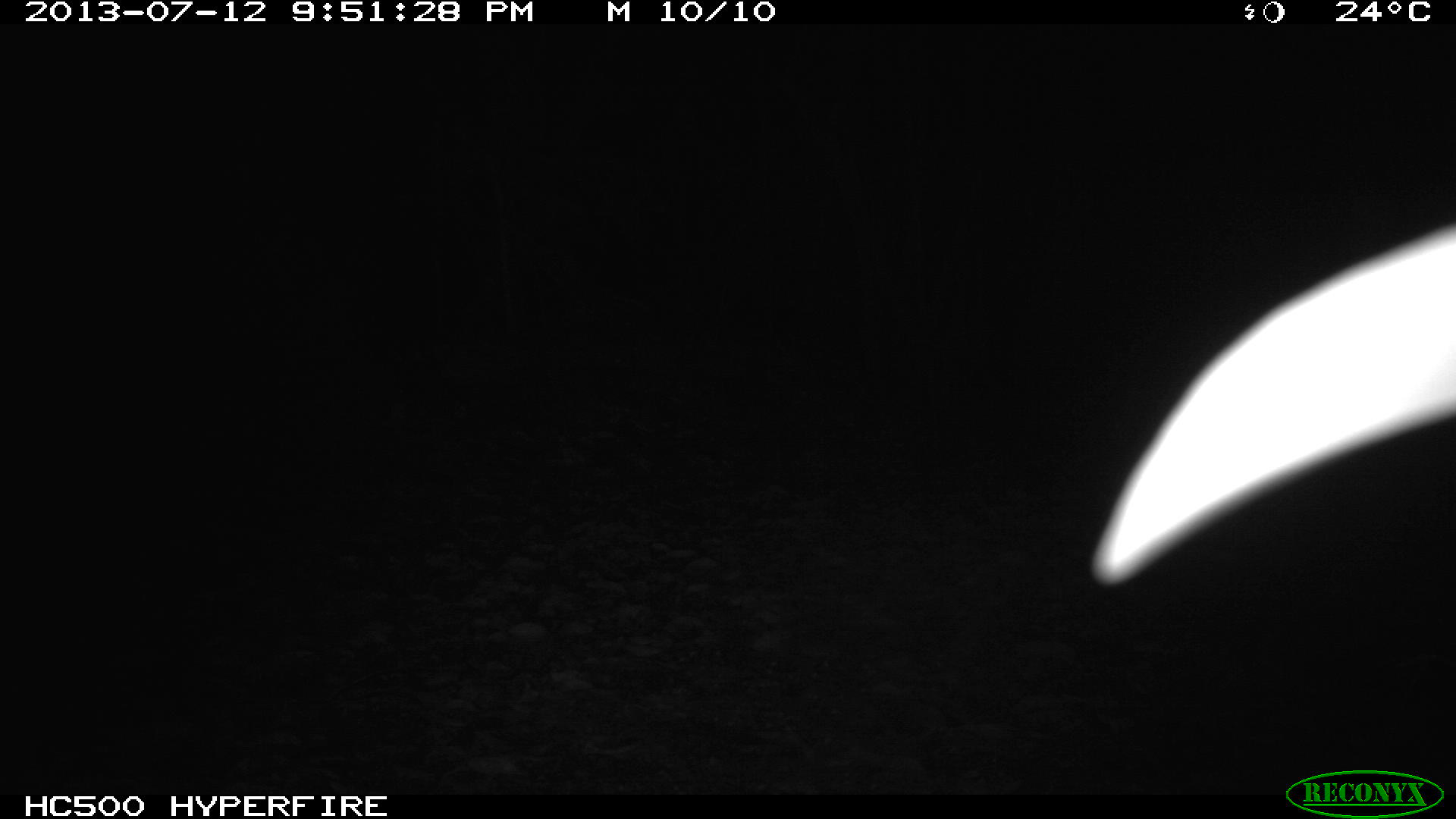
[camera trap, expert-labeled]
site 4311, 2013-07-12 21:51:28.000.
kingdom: Animalia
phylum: Chordata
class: Mammalia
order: Carnivora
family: Felidae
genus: Leopardus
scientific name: Leopardus pardalis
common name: ocelot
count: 1